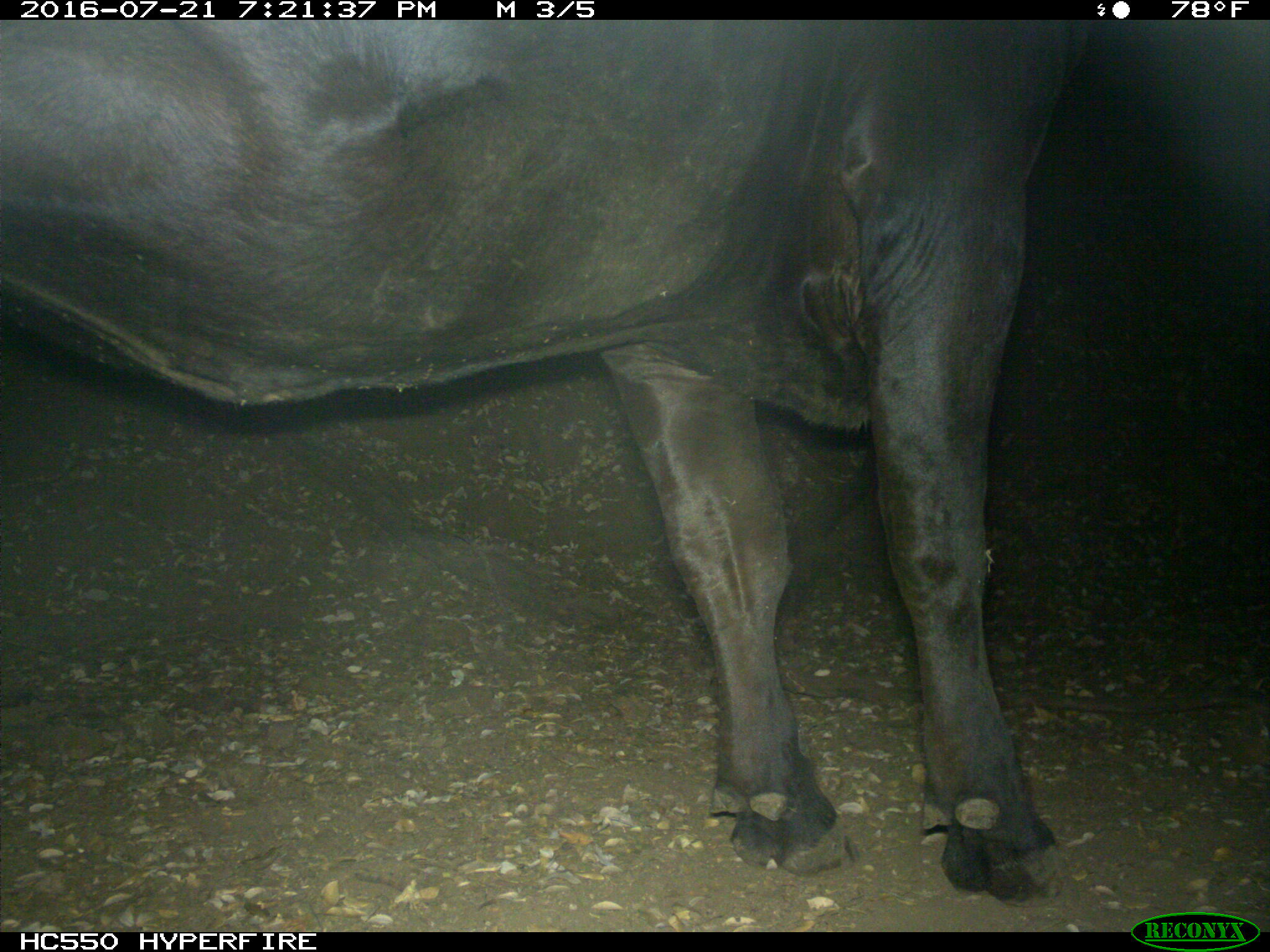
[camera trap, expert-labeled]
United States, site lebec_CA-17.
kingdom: Animalia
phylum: Chordata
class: Mammalia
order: Artiodactyla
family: Bovidae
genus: Bos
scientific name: Bos taurus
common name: domestic cow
Bos taurus (domestic cow).